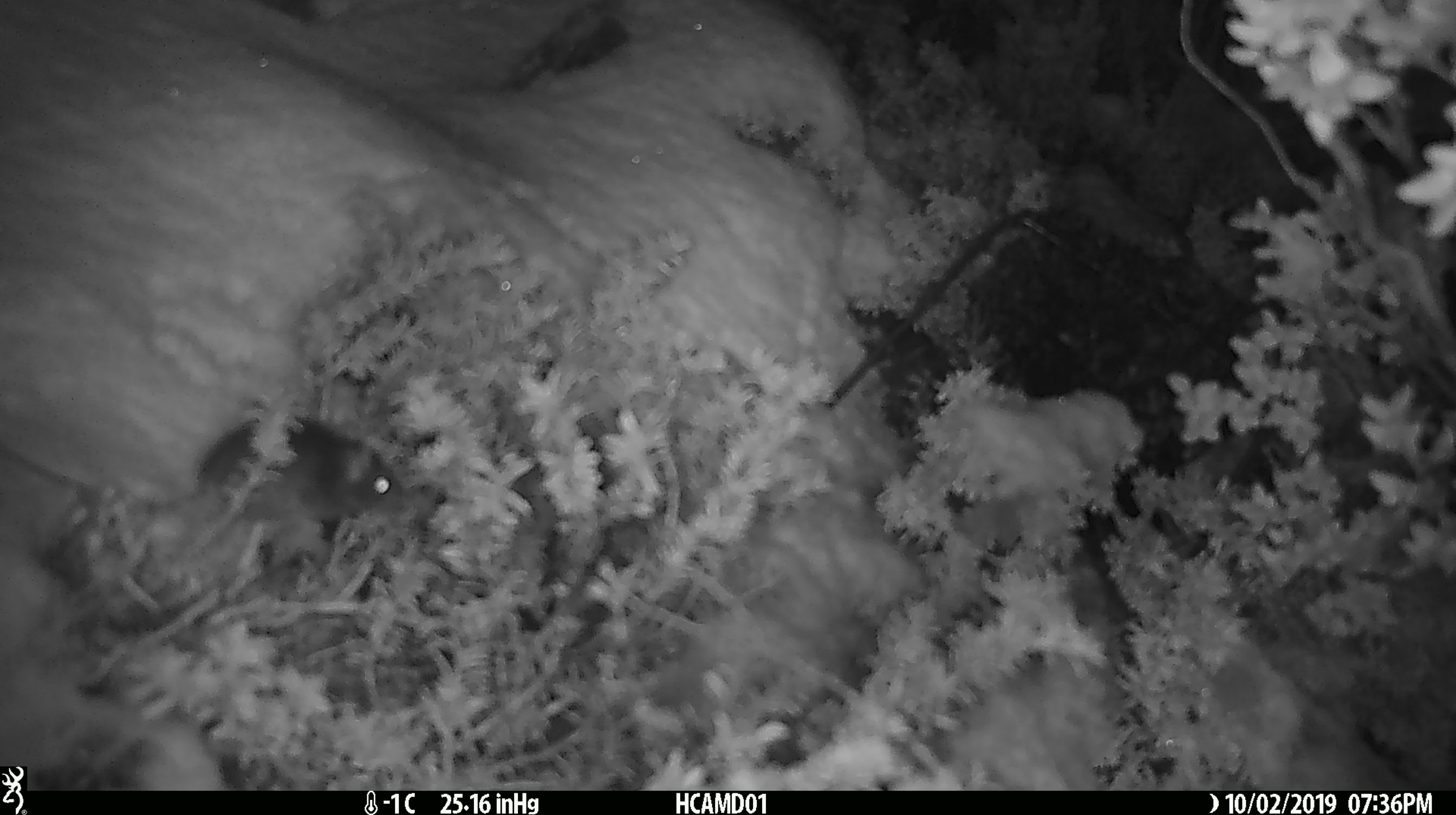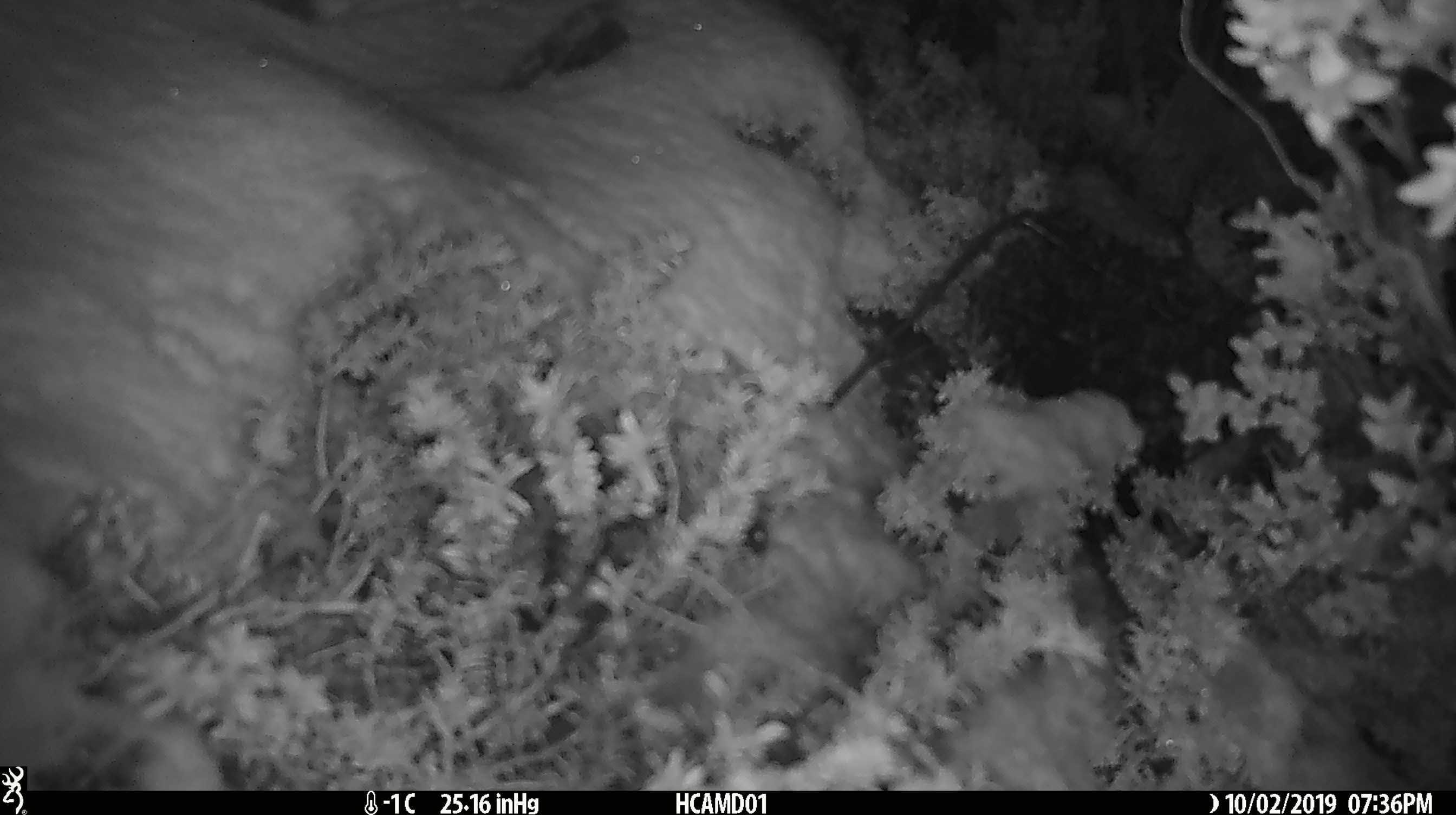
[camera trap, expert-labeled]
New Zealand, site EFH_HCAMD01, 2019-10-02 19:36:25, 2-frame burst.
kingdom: Animalia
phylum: Chordata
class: Mammalia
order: Rodentia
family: Muridae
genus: Mus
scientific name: Mus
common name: mouse